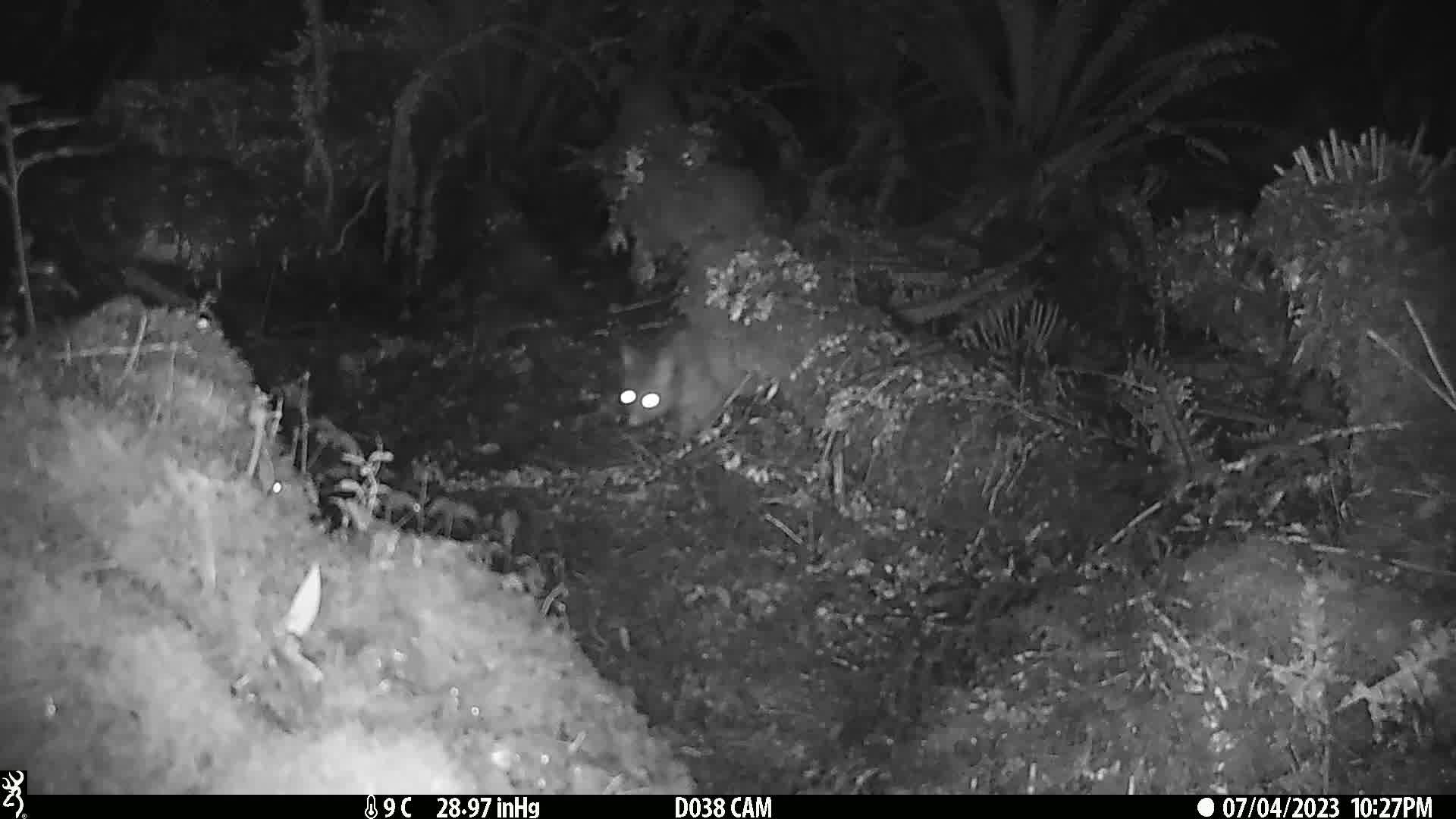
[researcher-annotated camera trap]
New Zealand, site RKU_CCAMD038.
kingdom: Animalia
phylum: Chordata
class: Mammalia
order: Diprotodontia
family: Phalangeridae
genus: Trichosurus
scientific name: Trichosurus vulpecula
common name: common brushtail possum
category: possum